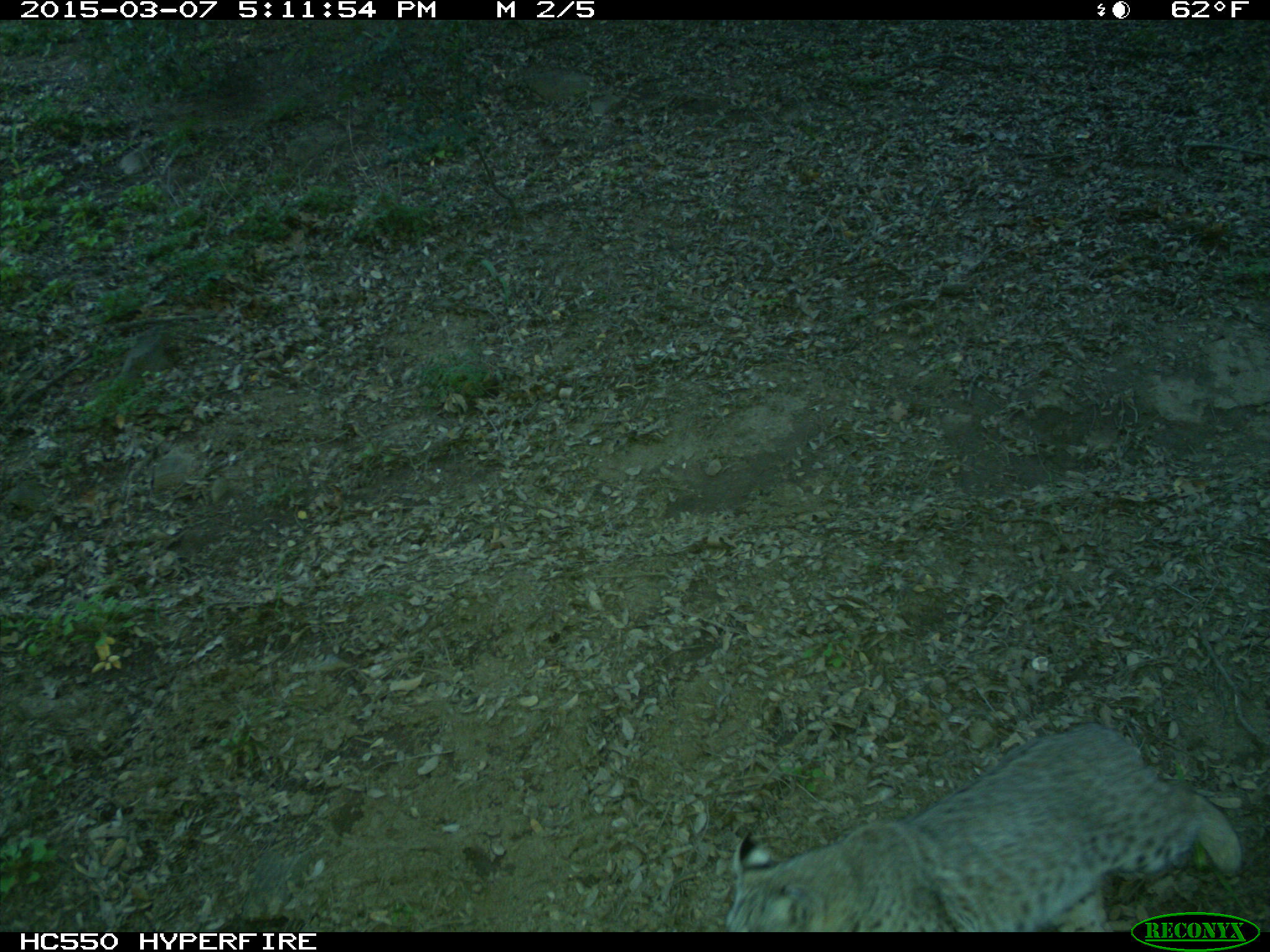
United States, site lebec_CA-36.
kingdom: Animalia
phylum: Chordata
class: Mammalia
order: Carnivora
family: Felidae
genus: Lynx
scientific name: Lynx rufus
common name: bobcat